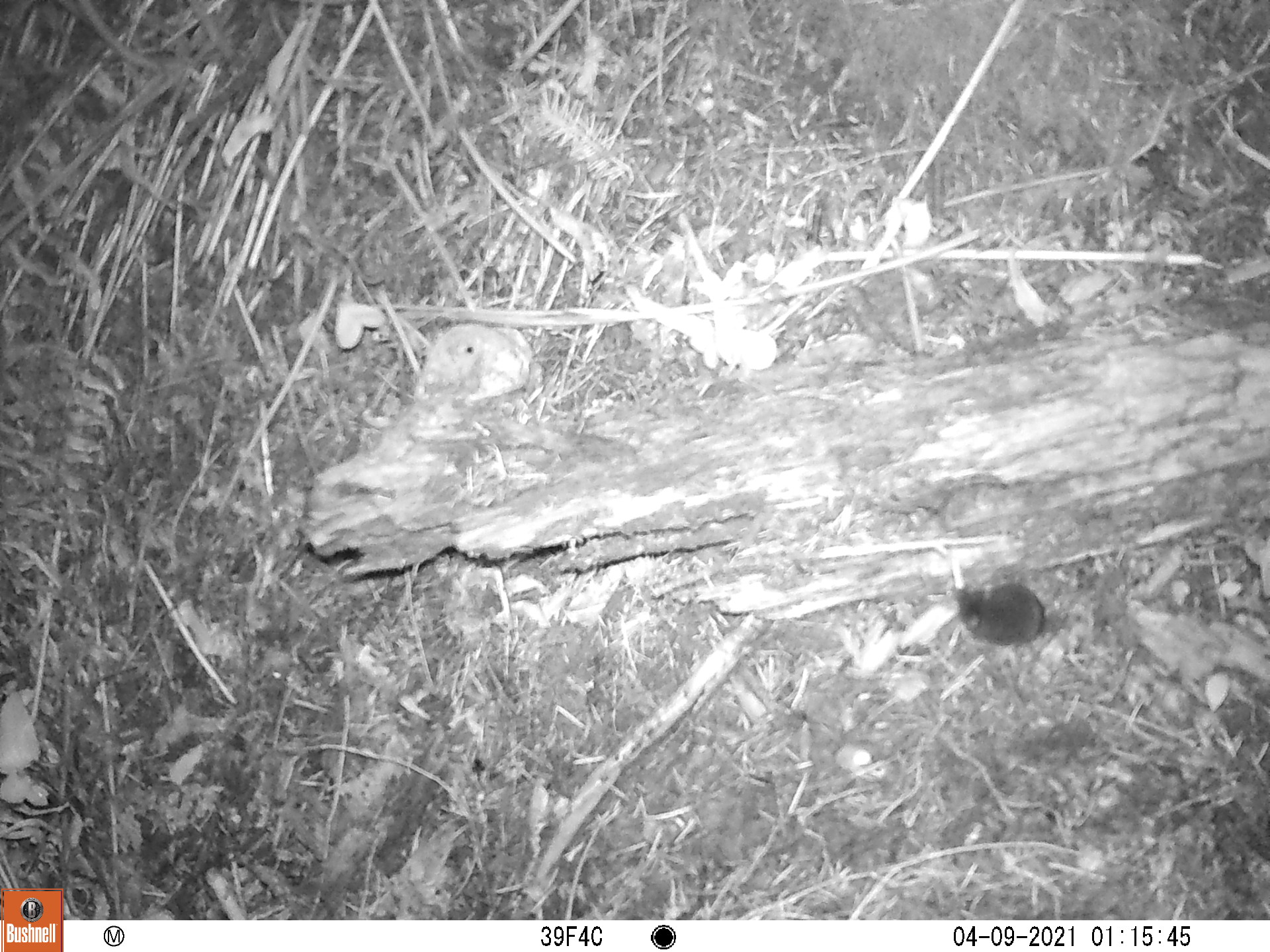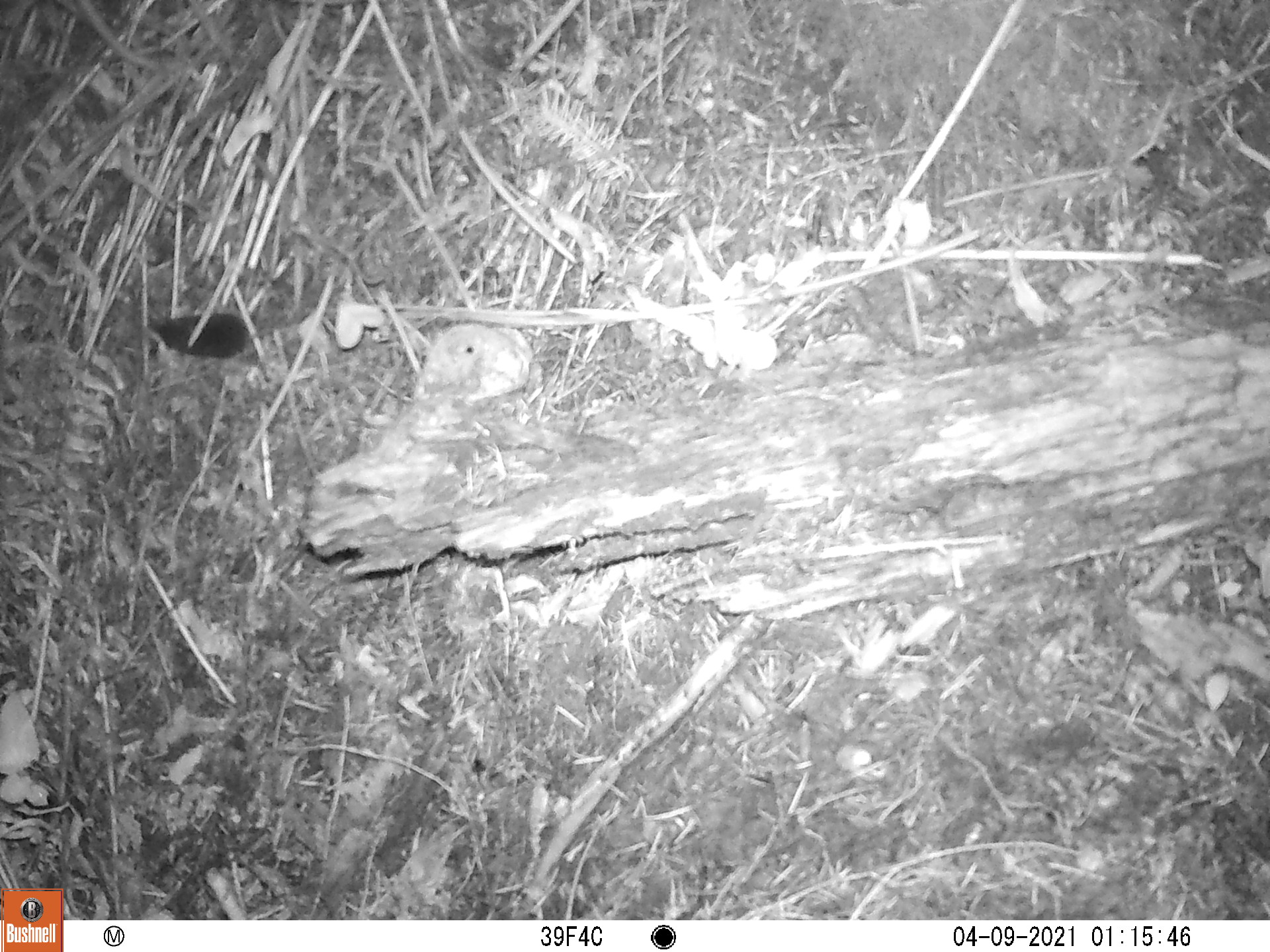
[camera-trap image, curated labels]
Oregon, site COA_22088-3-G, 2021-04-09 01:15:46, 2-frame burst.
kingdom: Animalia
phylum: Chordata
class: Mammalia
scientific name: Mammalia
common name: small mammal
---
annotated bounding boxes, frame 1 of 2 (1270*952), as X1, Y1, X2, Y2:
small mammal: 932, 546, 1173, 696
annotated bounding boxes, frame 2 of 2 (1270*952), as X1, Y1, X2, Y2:
small mammal: 126, 273, 380, 414